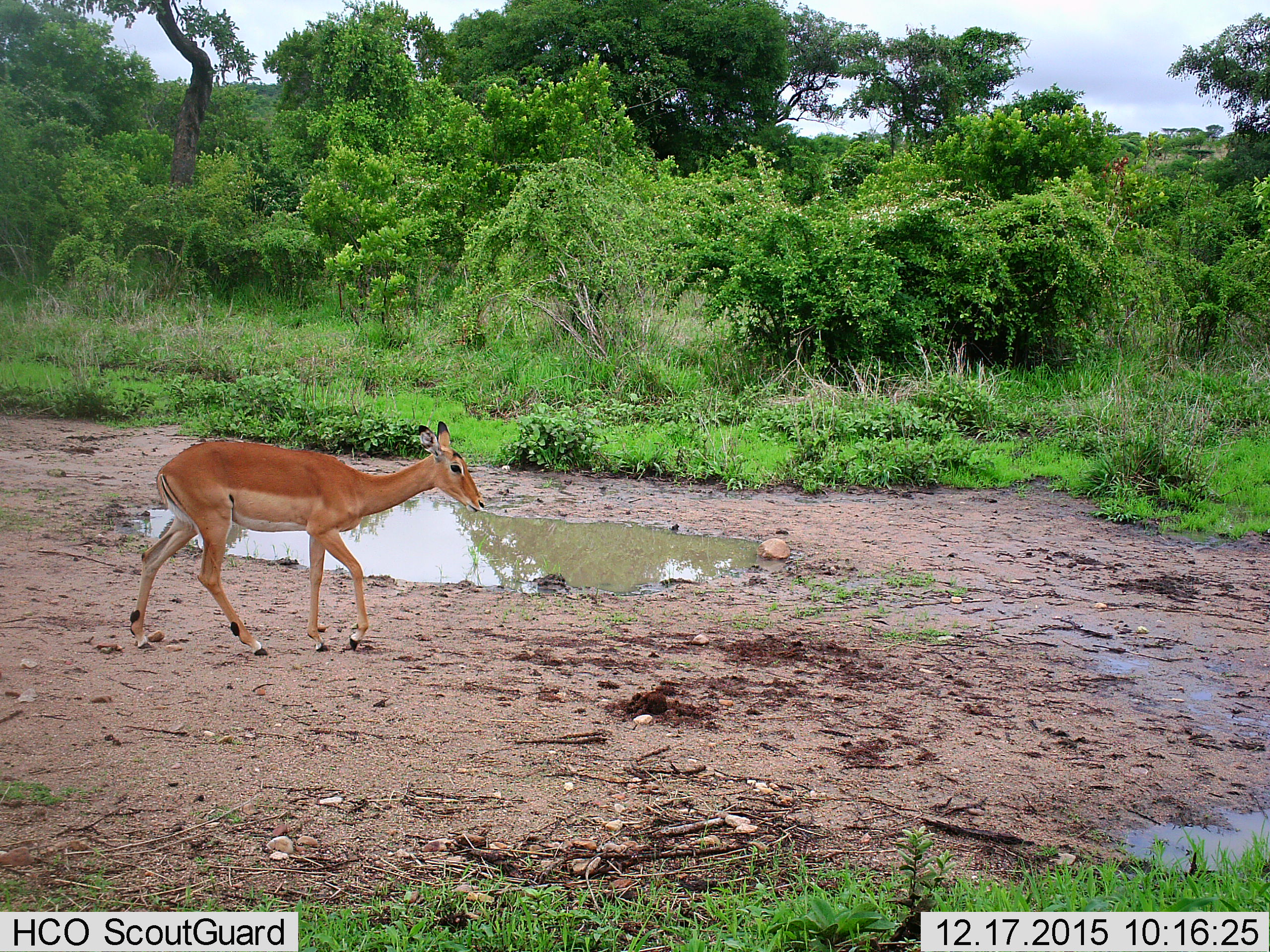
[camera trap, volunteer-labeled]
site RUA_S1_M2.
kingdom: Animalia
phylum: Chordata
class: Mammalia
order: Artiodactyla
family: Bovidae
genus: Aepyceros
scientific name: Aepyceros melampus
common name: impala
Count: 1.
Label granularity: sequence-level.